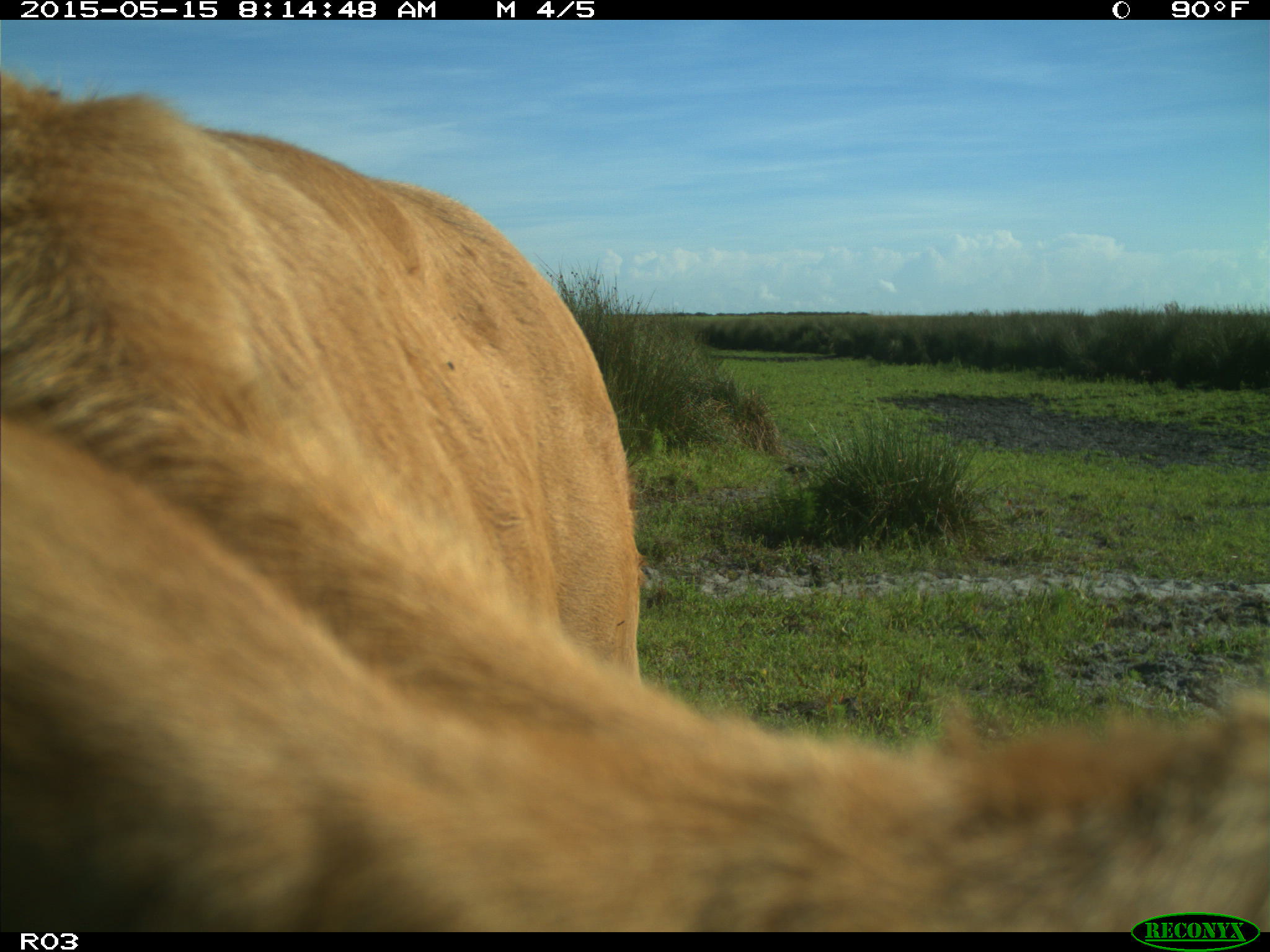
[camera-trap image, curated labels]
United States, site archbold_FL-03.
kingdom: Animalia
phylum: Chordata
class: Mammalia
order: Artiodactyla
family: Bovidae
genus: Bos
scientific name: Bos taurus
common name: domestic cow